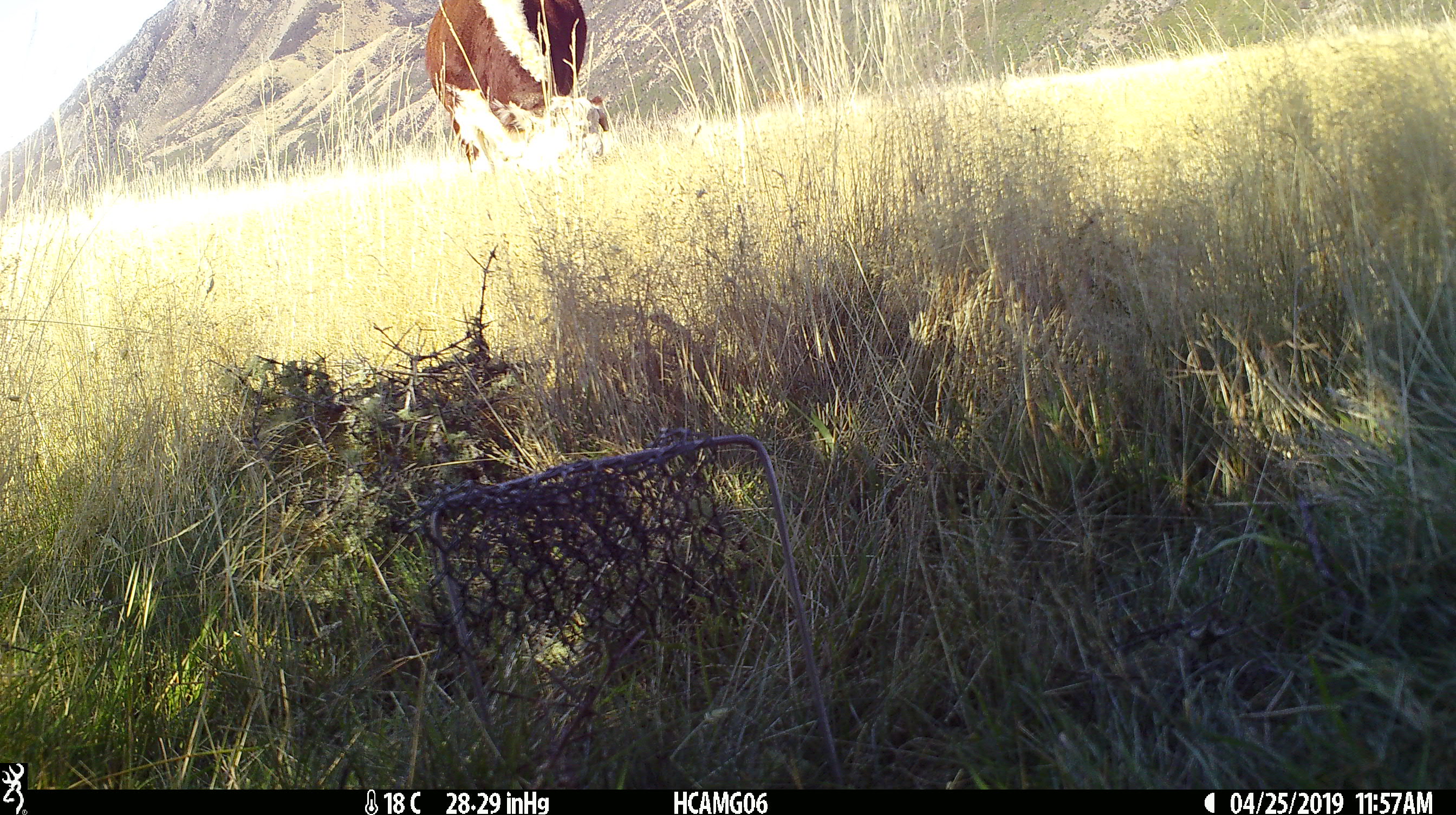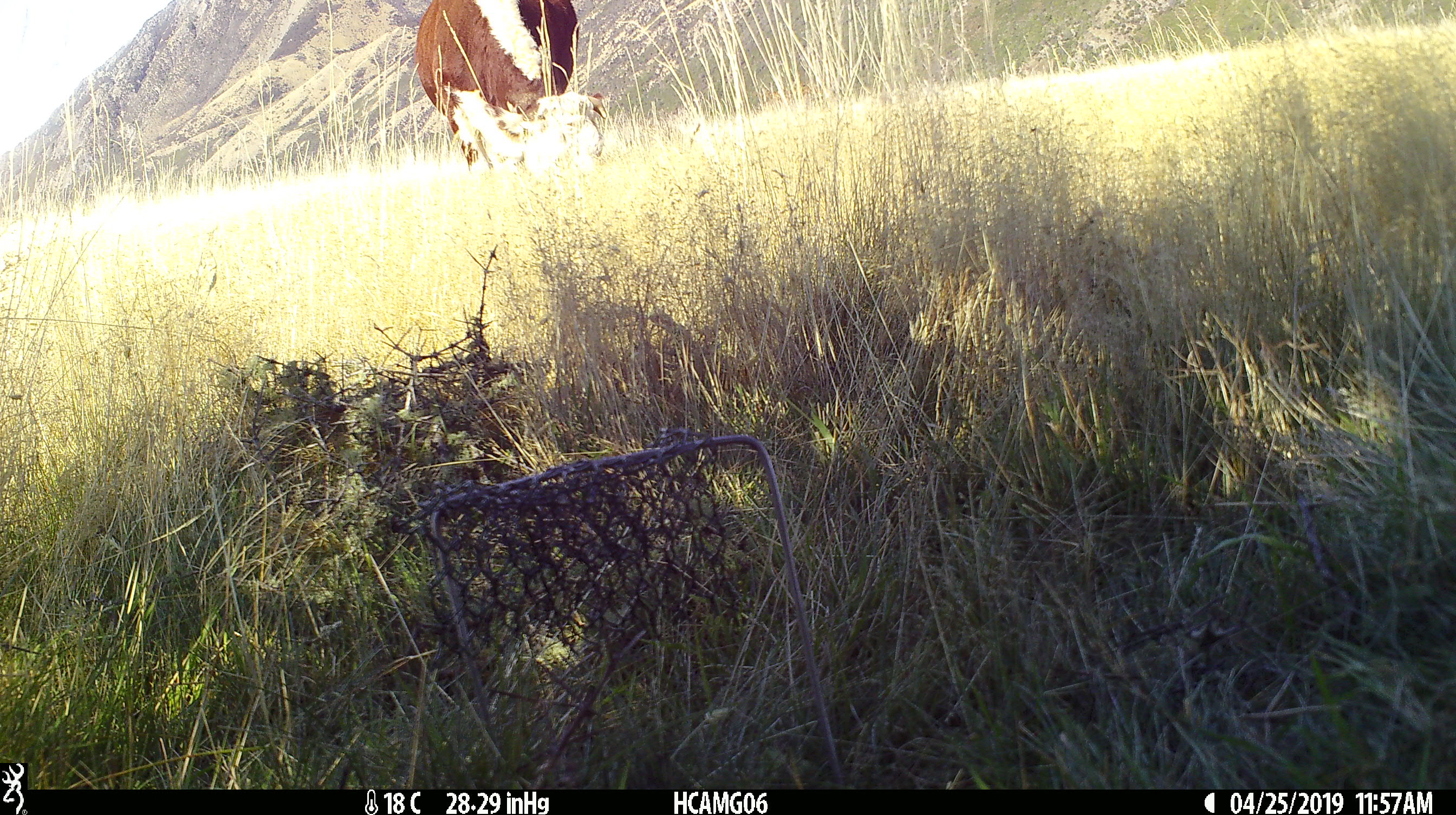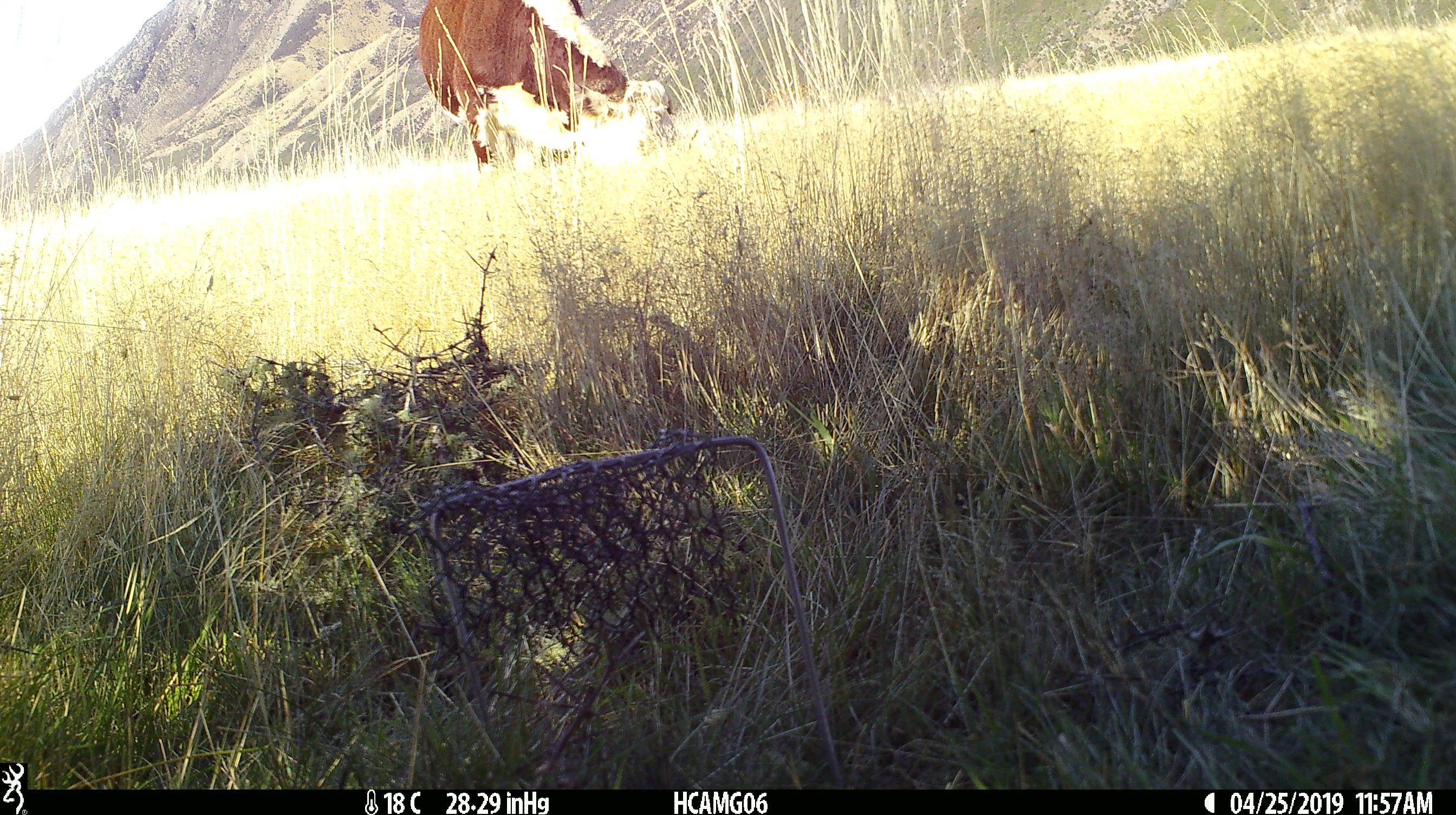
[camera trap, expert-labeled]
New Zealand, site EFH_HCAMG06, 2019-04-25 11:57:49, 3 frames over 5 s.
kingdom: Animalia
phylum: Chordata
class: Mammalia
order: Artiodactyla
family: Bovidae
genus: Bos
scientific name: Bos taurus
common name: domestic cow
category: cow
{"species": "cow (domestic cow) (Bos taurus)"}